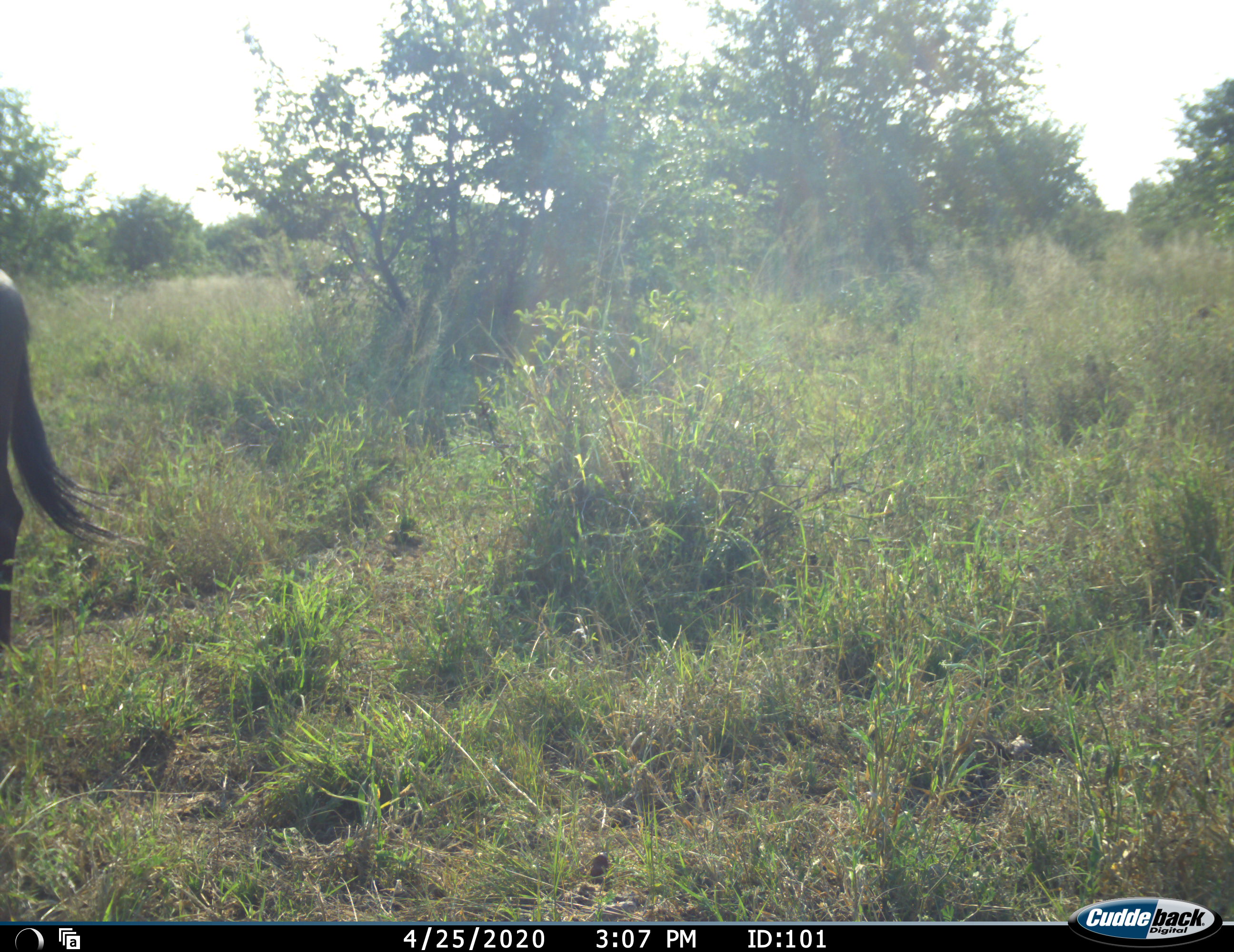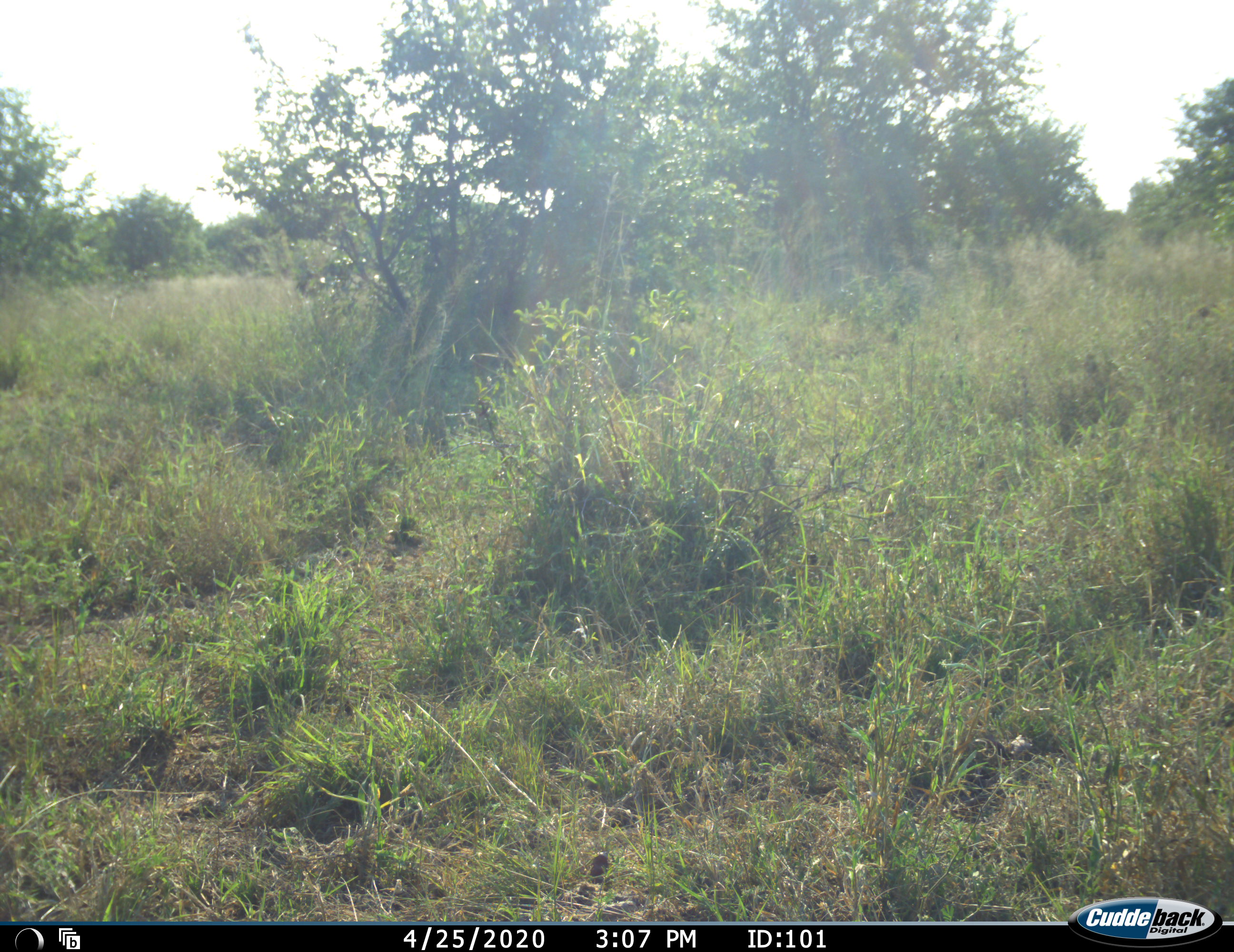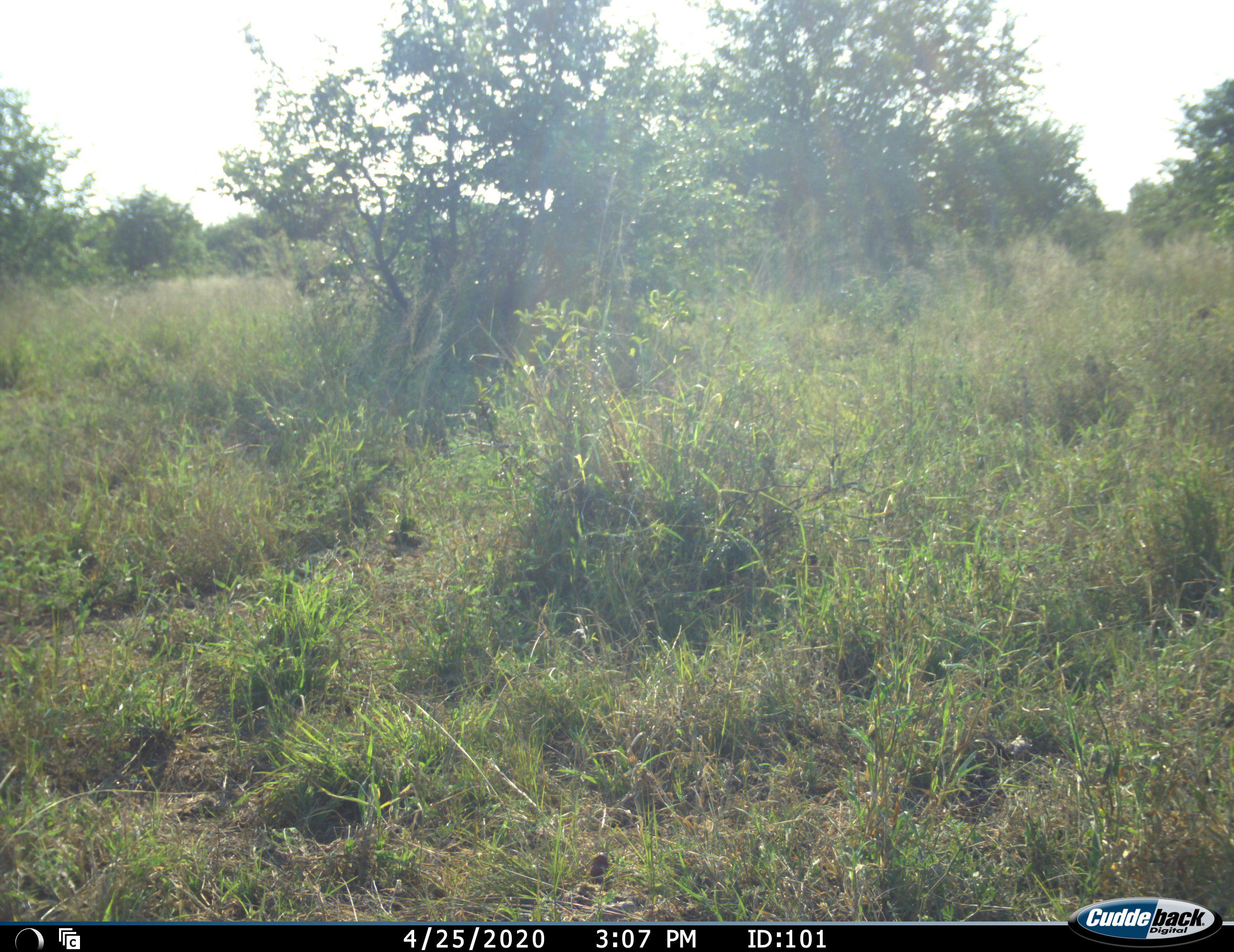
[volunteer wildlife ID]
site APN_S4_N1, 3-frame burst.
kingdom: Animalia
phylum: Chordata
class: Mammalia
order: Artiodactyla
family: Bovidae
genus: Connochaetes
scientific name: Connochaetes taurinus taurinus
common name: blue wildebeest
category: wildebeestblue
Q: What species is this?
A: Wildebeestblue (blue wildebeest) (Connochaetes taurinus taurinus).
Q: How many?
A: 1.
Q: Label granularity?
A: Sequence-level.